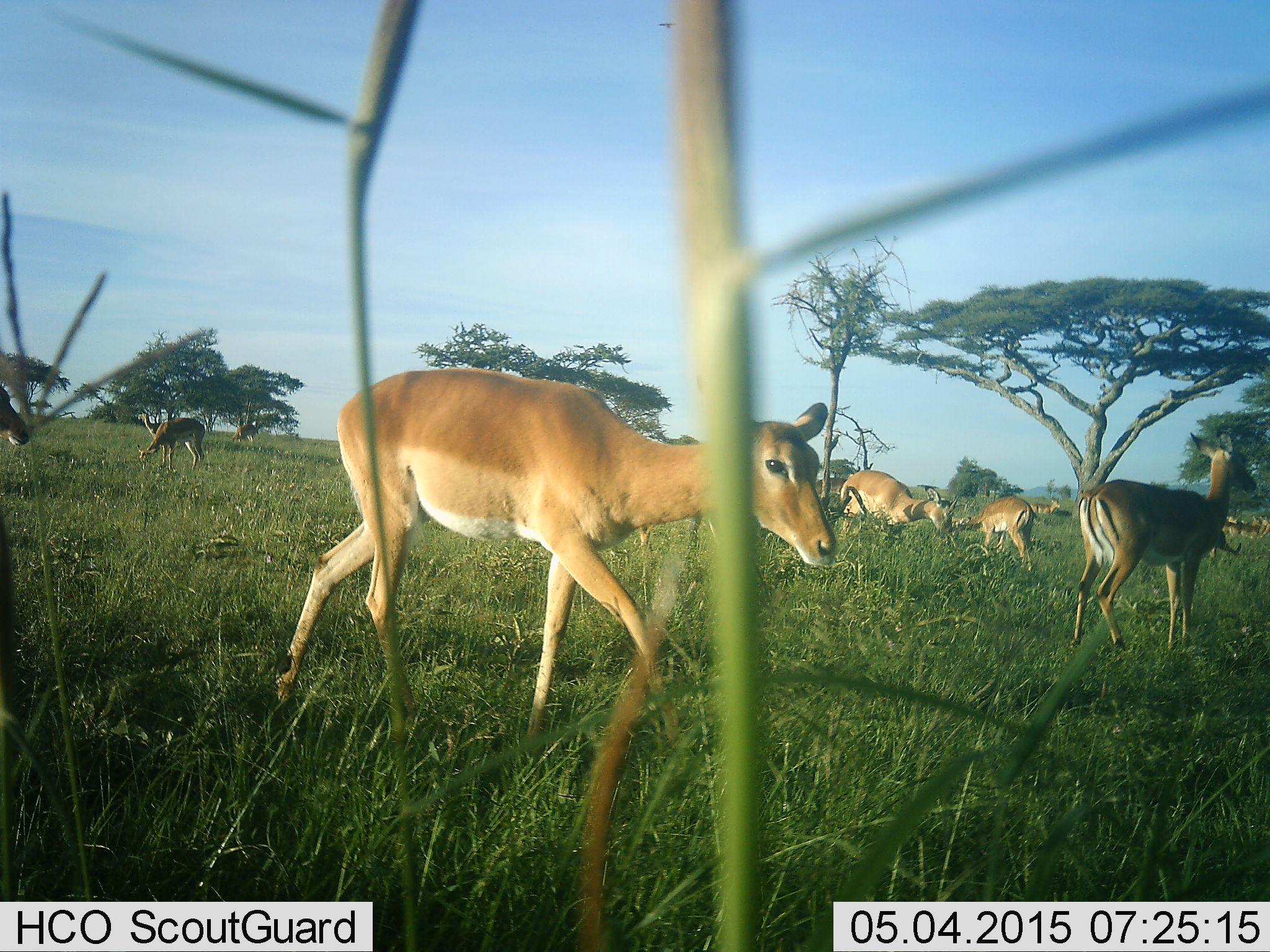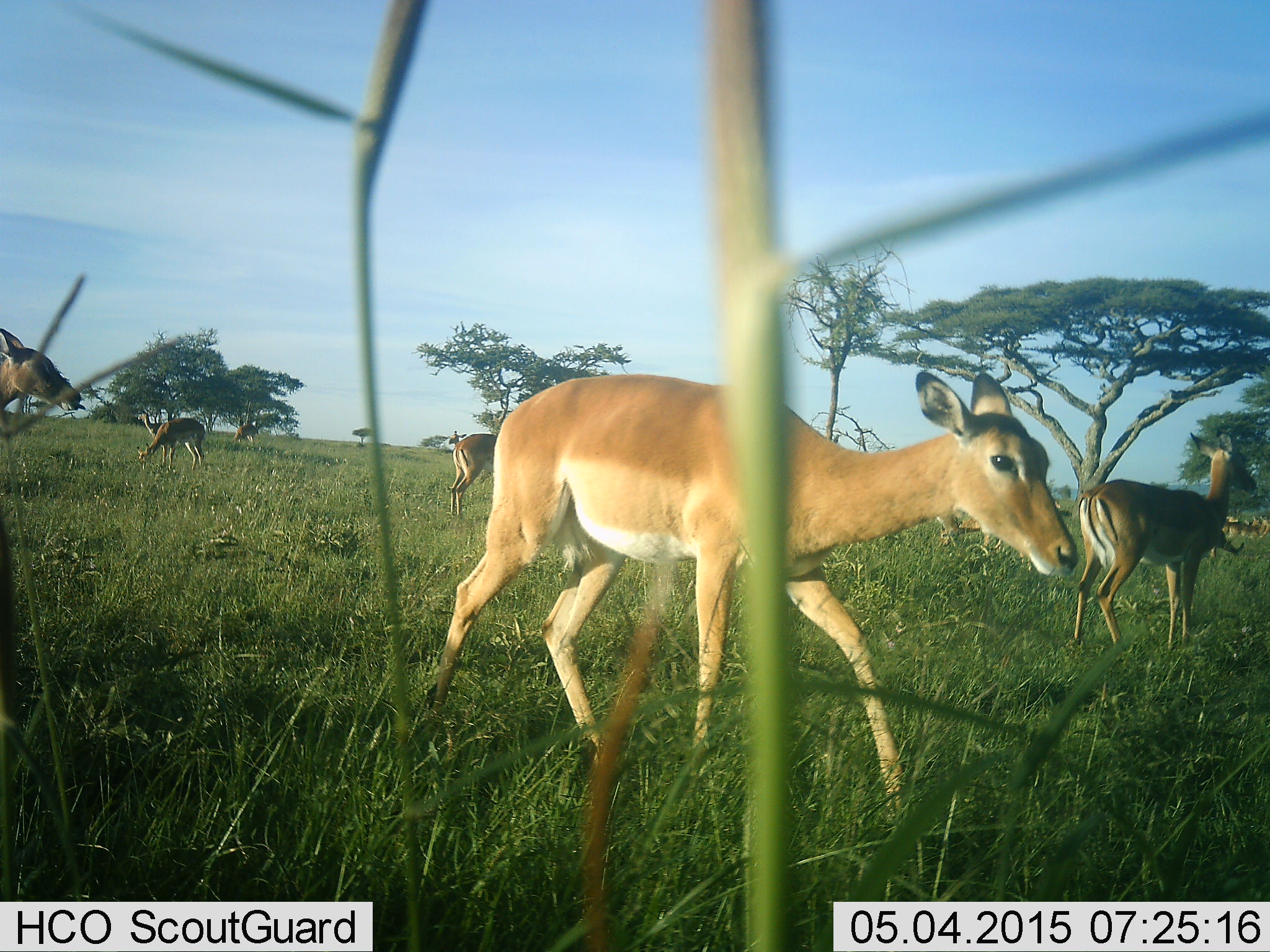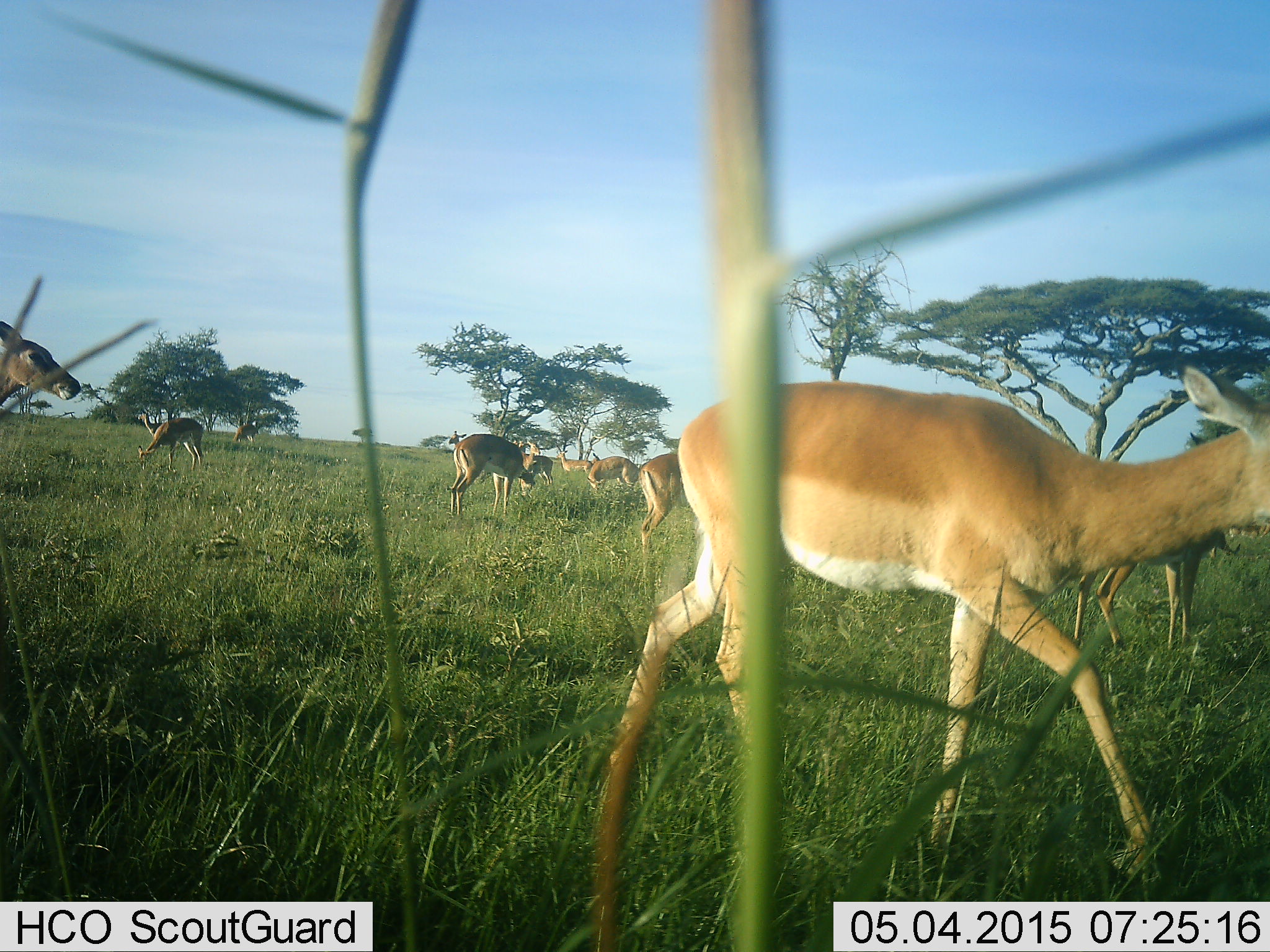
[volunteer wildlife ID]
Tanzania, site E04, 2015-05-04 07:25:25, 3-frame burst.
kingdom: Animalia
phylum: Chordata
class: Mammalia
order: Artiodactyla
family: Bovidae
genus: Aepyceros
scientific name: Aepyceros melampus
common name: impala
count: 10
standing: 90%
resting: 10%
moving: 80%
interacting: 0%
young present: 0%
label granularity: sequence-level